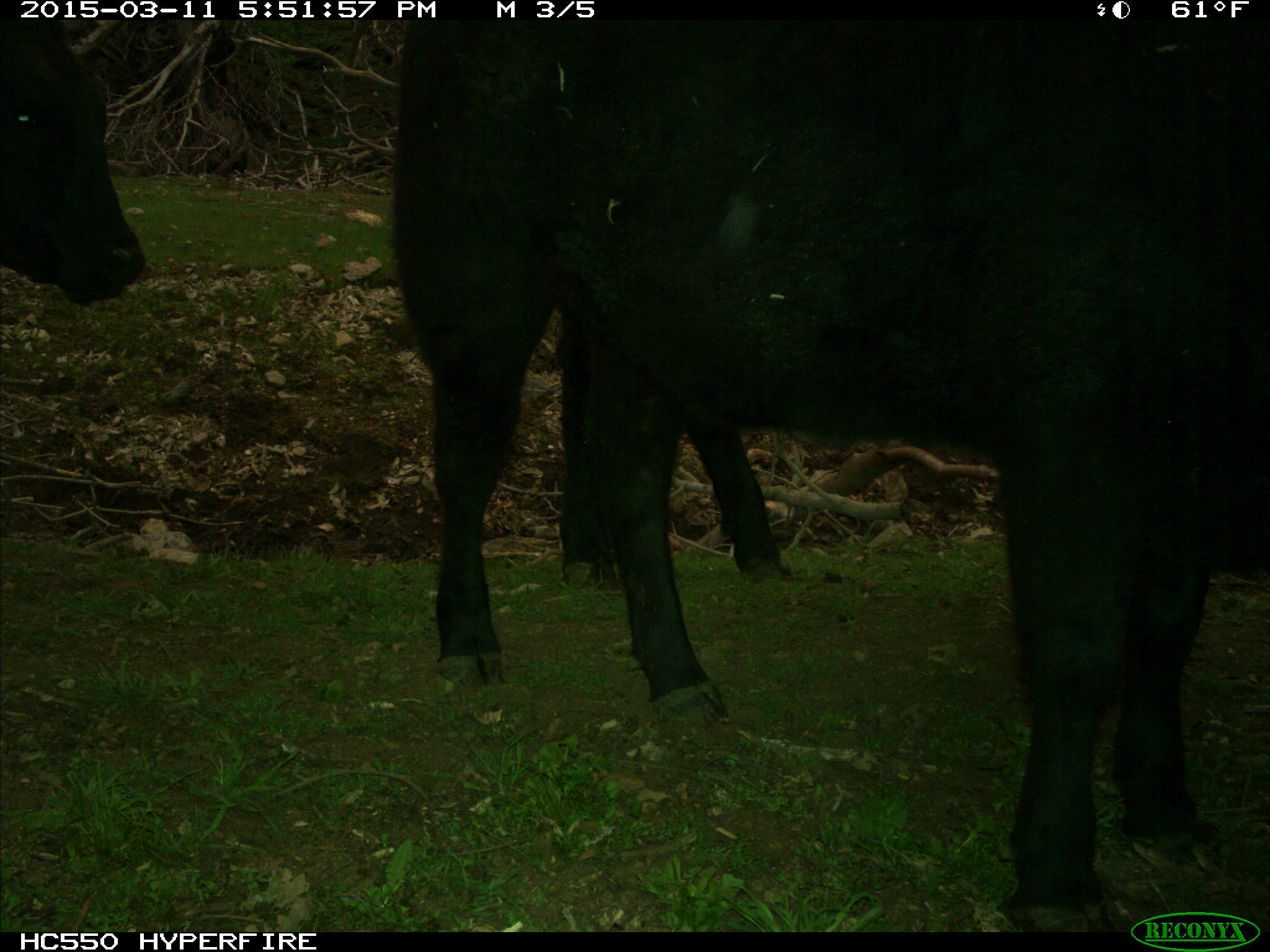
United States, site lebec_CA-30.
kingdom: Animalia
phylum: Chordata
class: Mammalia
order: Artiodactyla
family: Bovidae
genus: Bos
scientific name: Bos taurus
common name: domestic cow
Bos taurus (domestic cow).